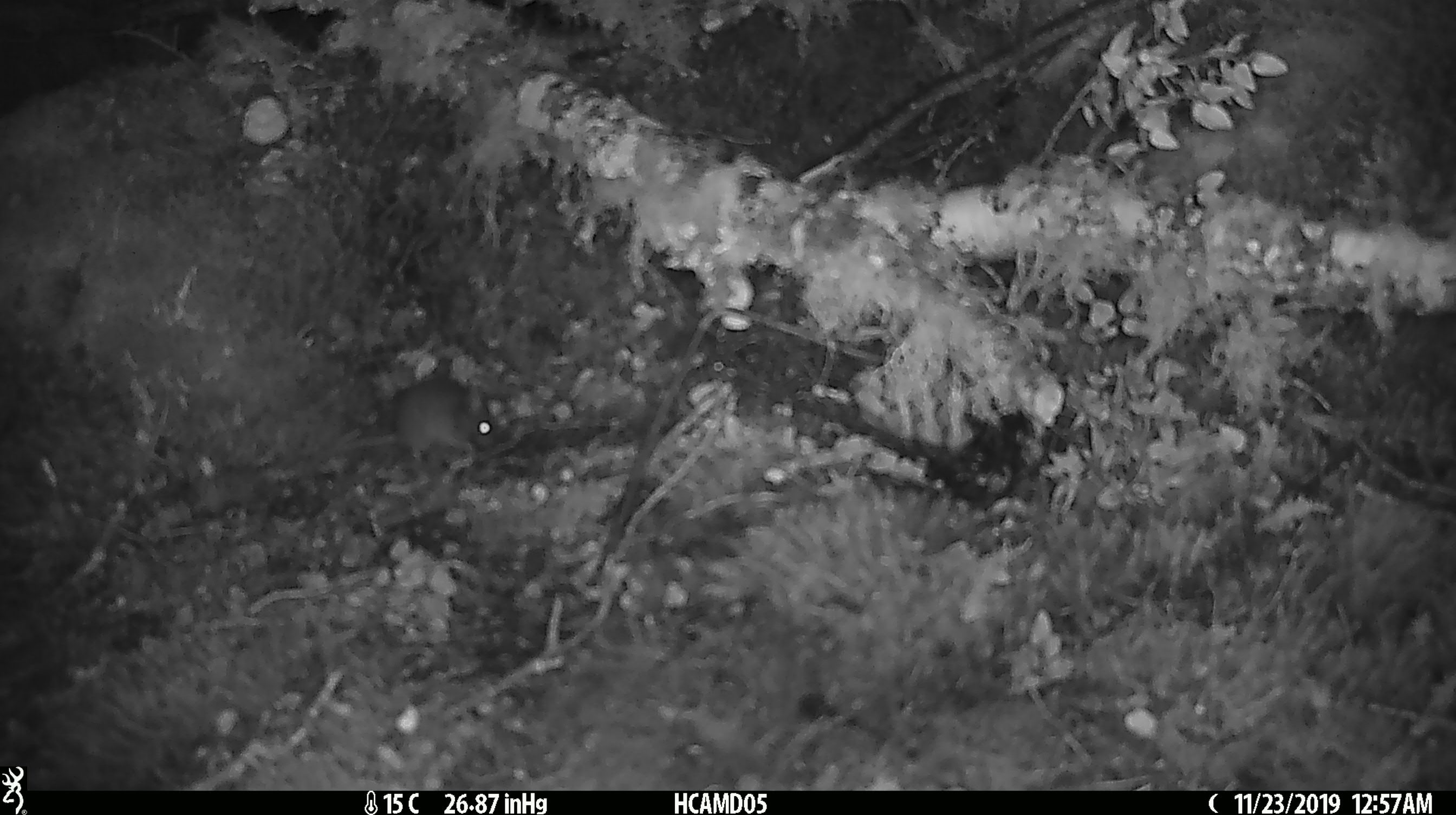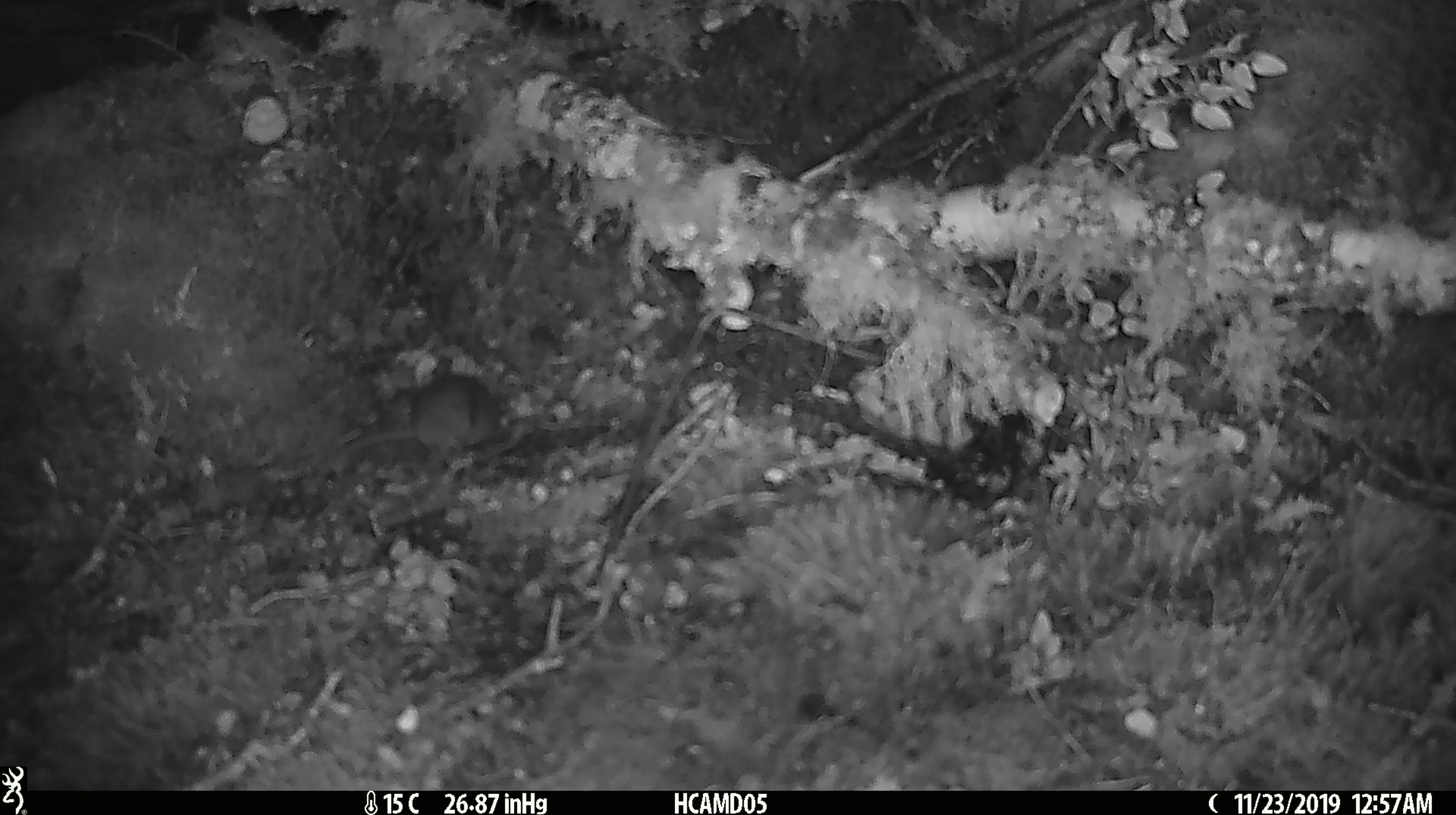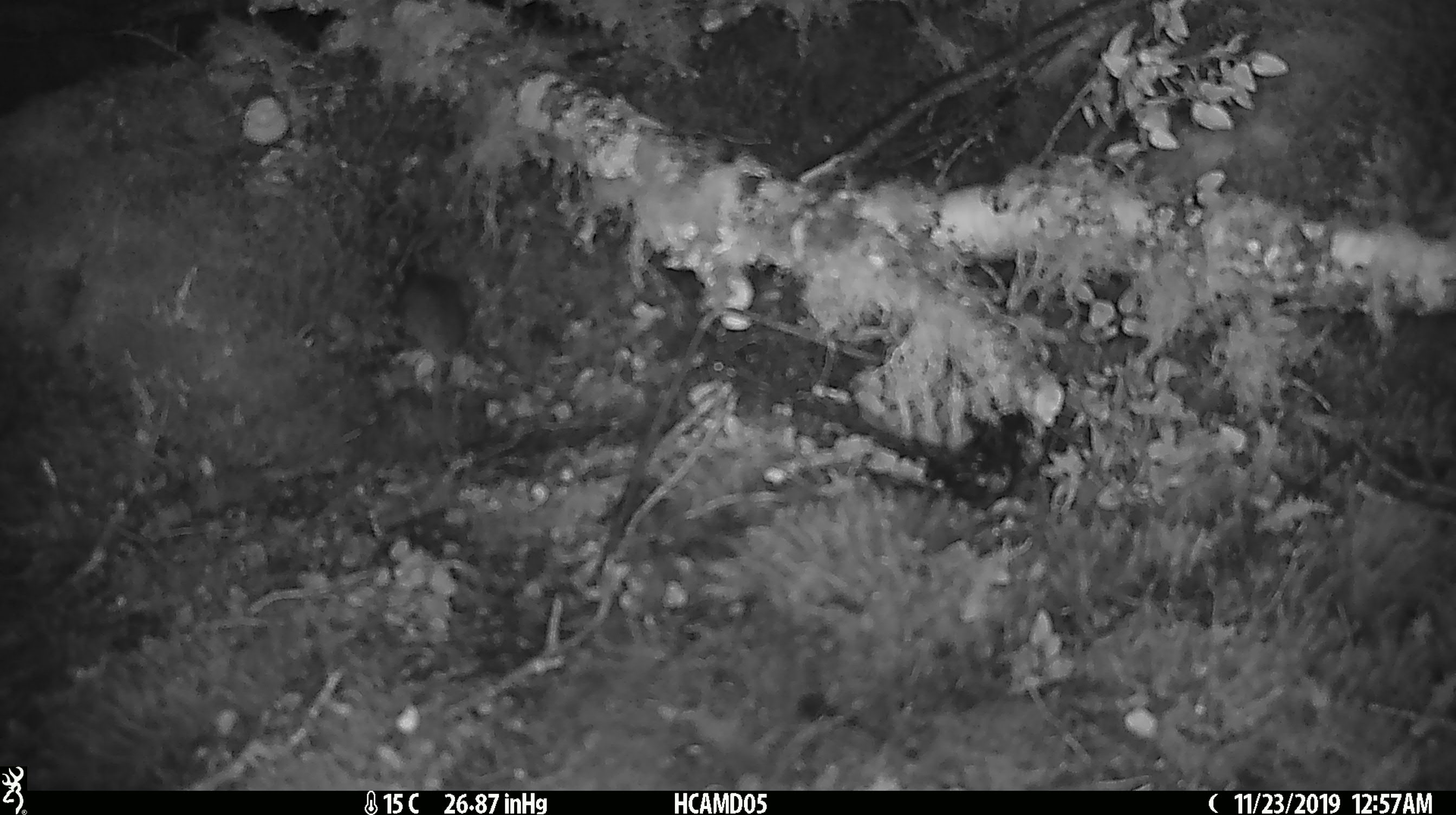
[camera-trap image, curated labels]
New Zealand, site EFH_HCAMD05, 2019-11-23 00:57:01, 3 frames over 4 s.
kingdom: Animalia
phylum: Chordata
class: Mammalia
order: Rodentia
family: Muridae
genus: Mus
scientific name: Mus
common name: mouse